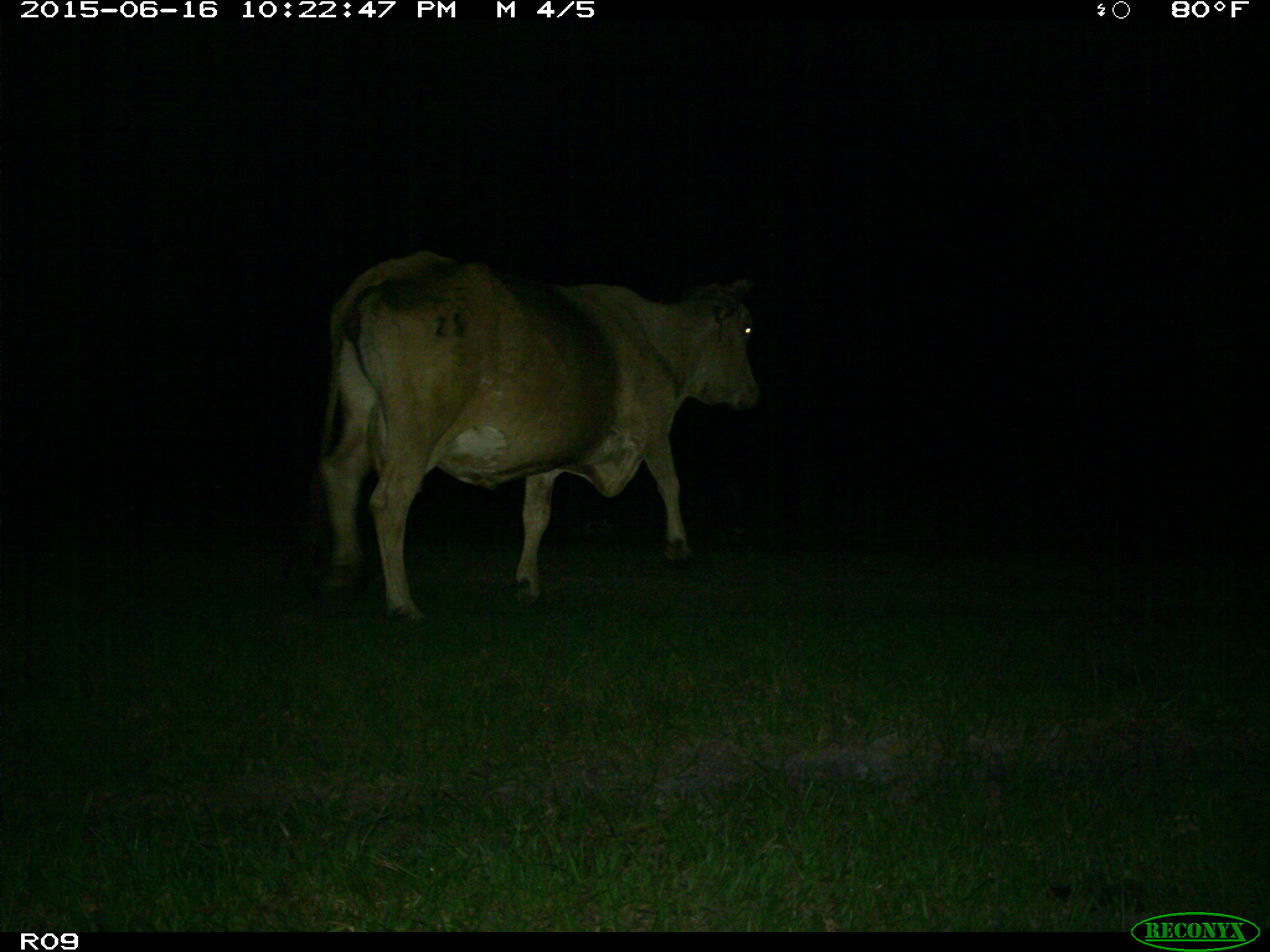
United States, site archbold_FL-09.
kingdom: Animalia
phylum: Chordata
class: Mammalia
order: Artiodactyla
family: Bovidae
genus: Bos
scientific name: Bos taurus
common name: domestic cow